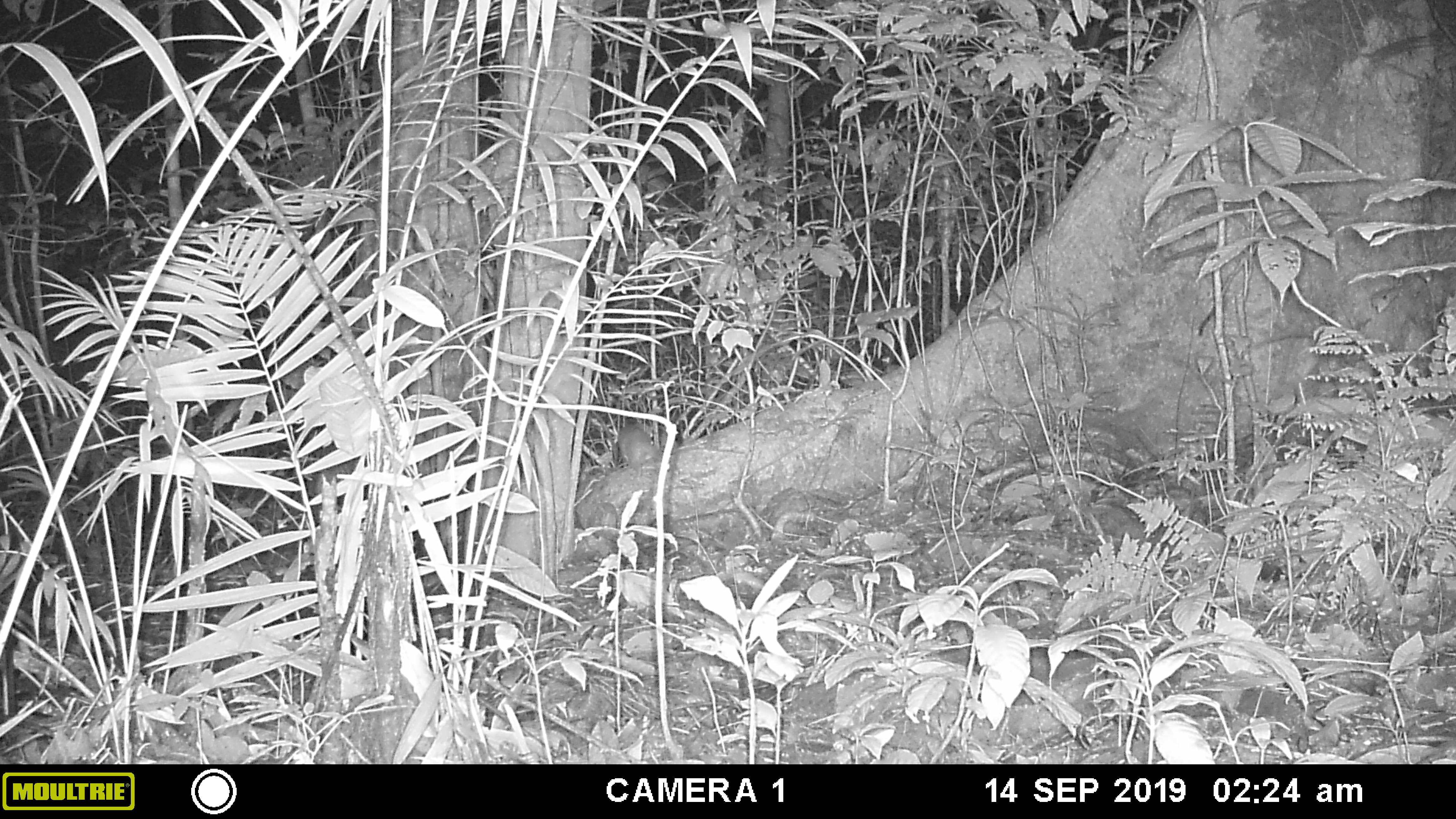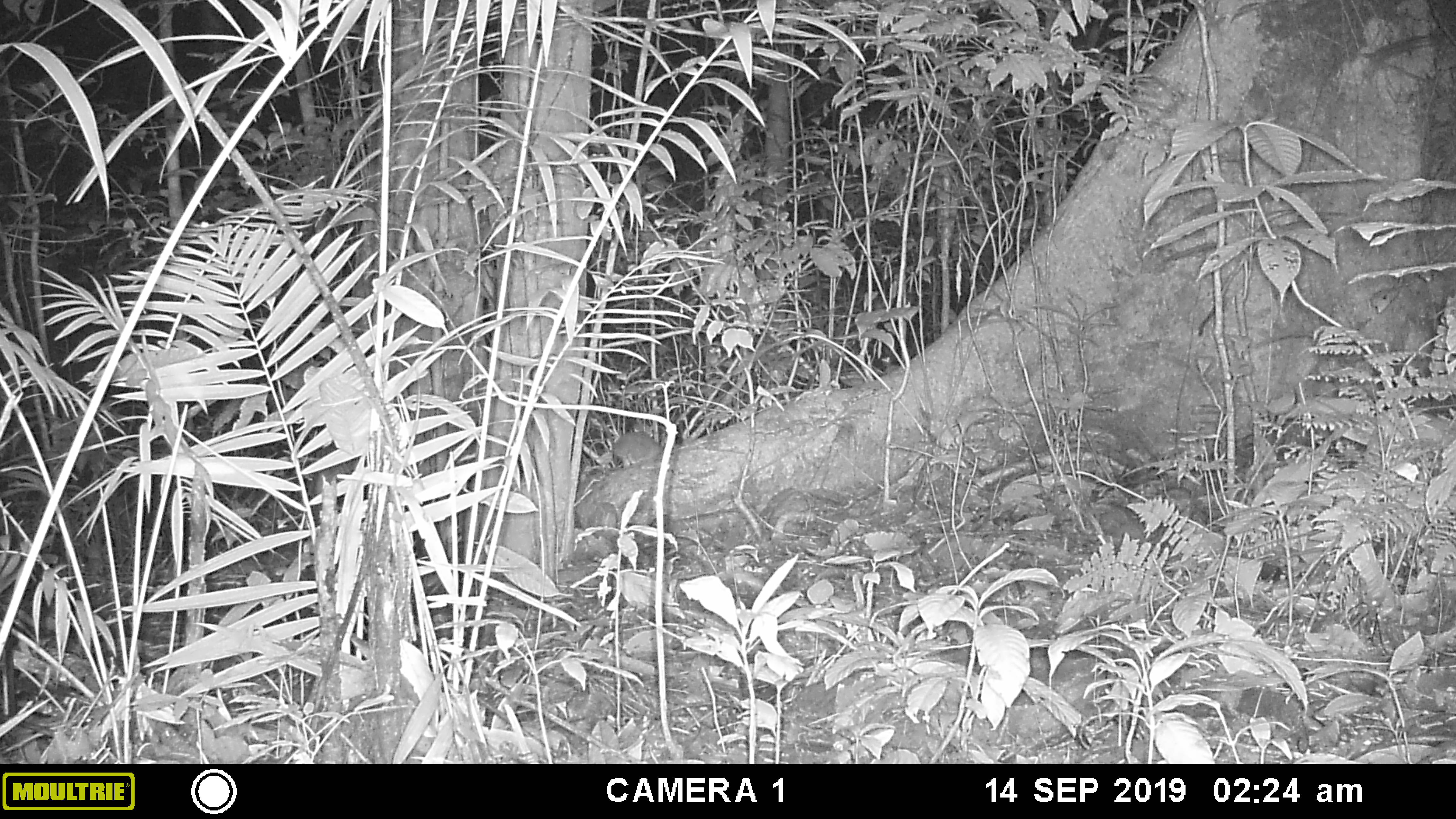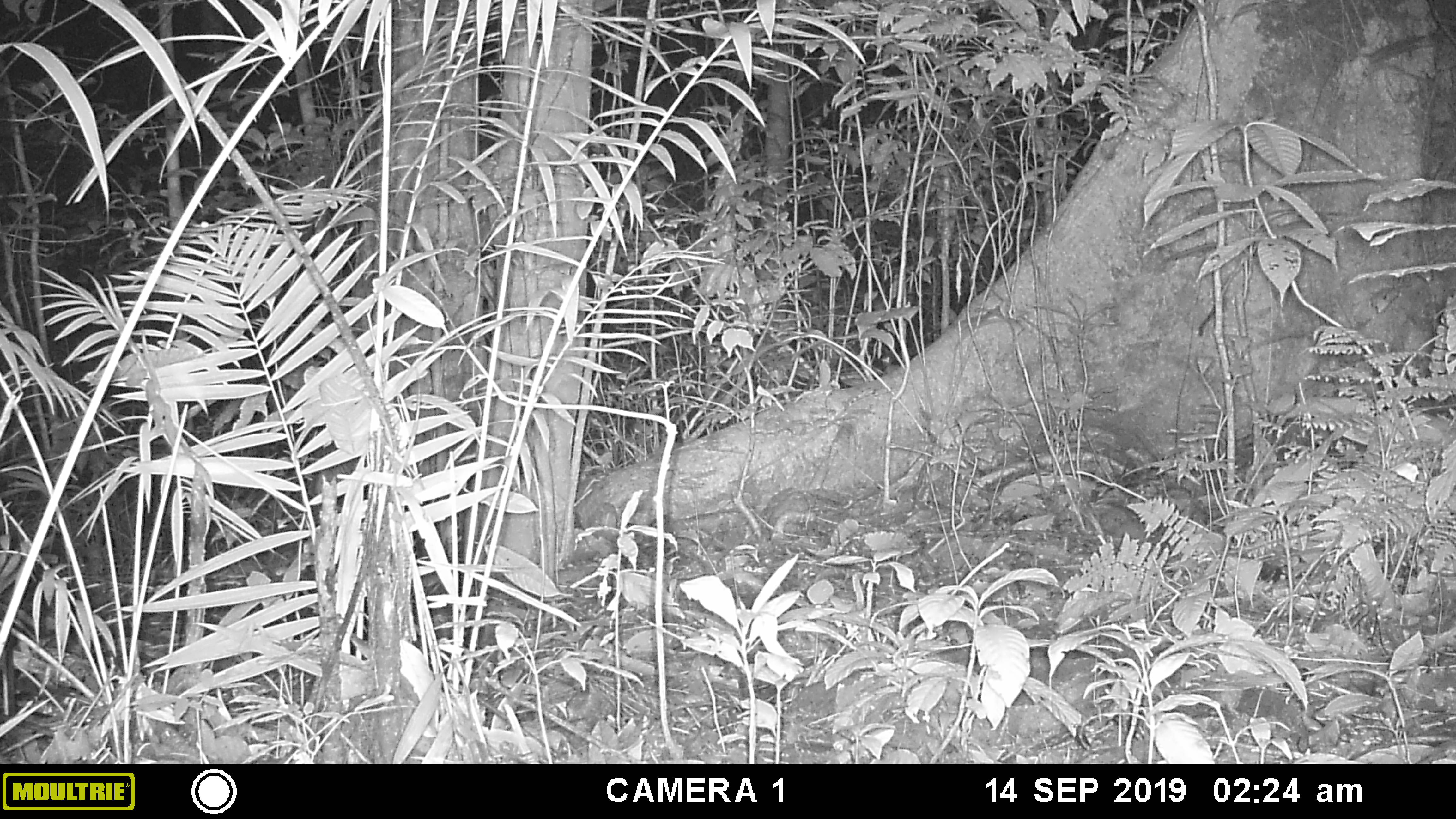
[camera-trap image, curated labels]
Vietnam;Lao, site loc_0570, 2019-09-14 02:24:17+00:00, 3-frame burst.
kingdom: Animalia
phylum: Chordata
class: Mammalia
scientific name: Mammalia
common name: mammal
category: unidentified small mammal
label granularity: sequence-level